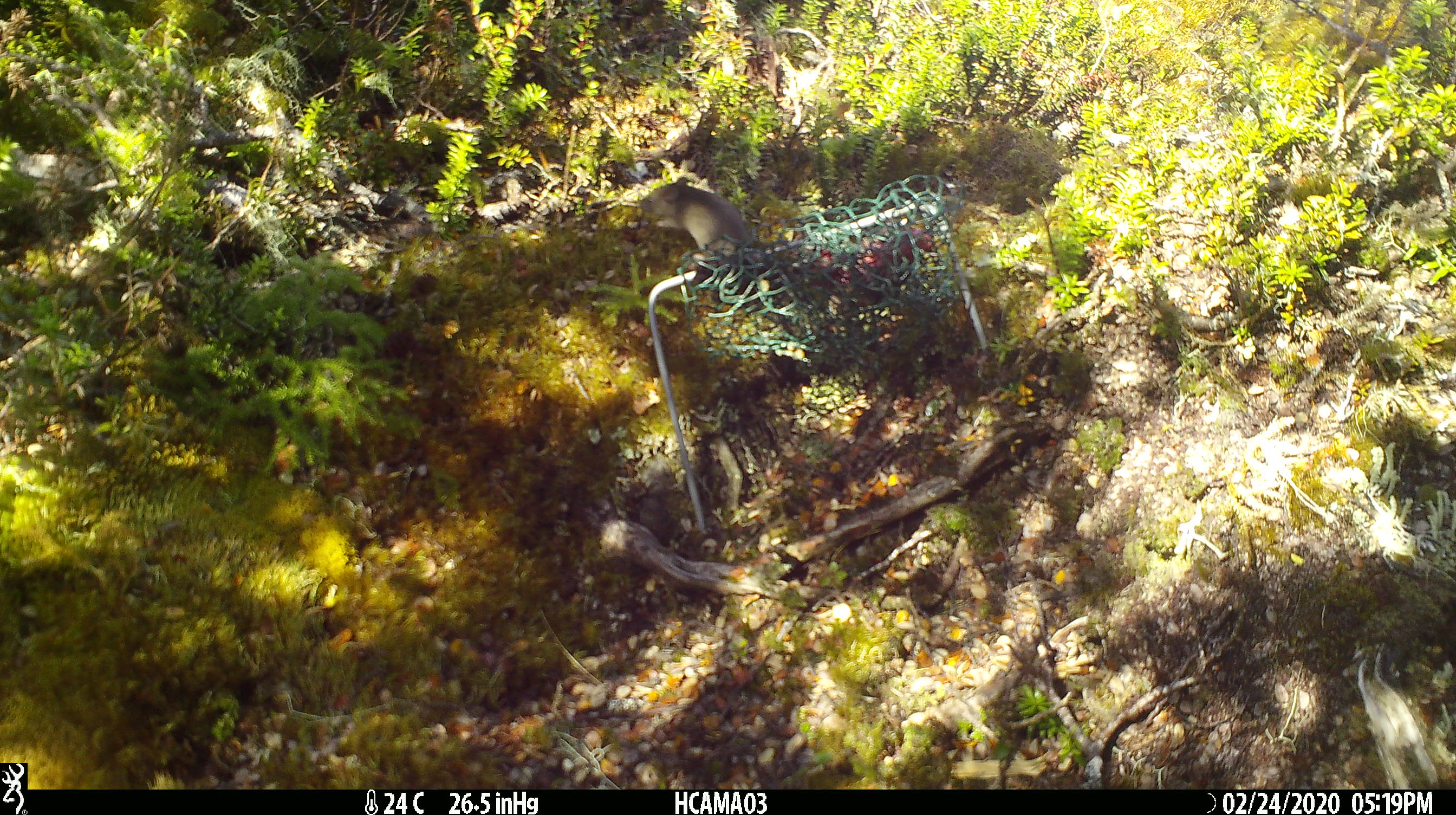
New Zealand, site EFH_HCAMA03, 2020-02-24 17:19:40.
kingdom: Animalia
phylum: Chordata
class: Mammalia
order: Rodentia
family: Muridae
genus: Mus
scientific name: Mus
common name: mouse